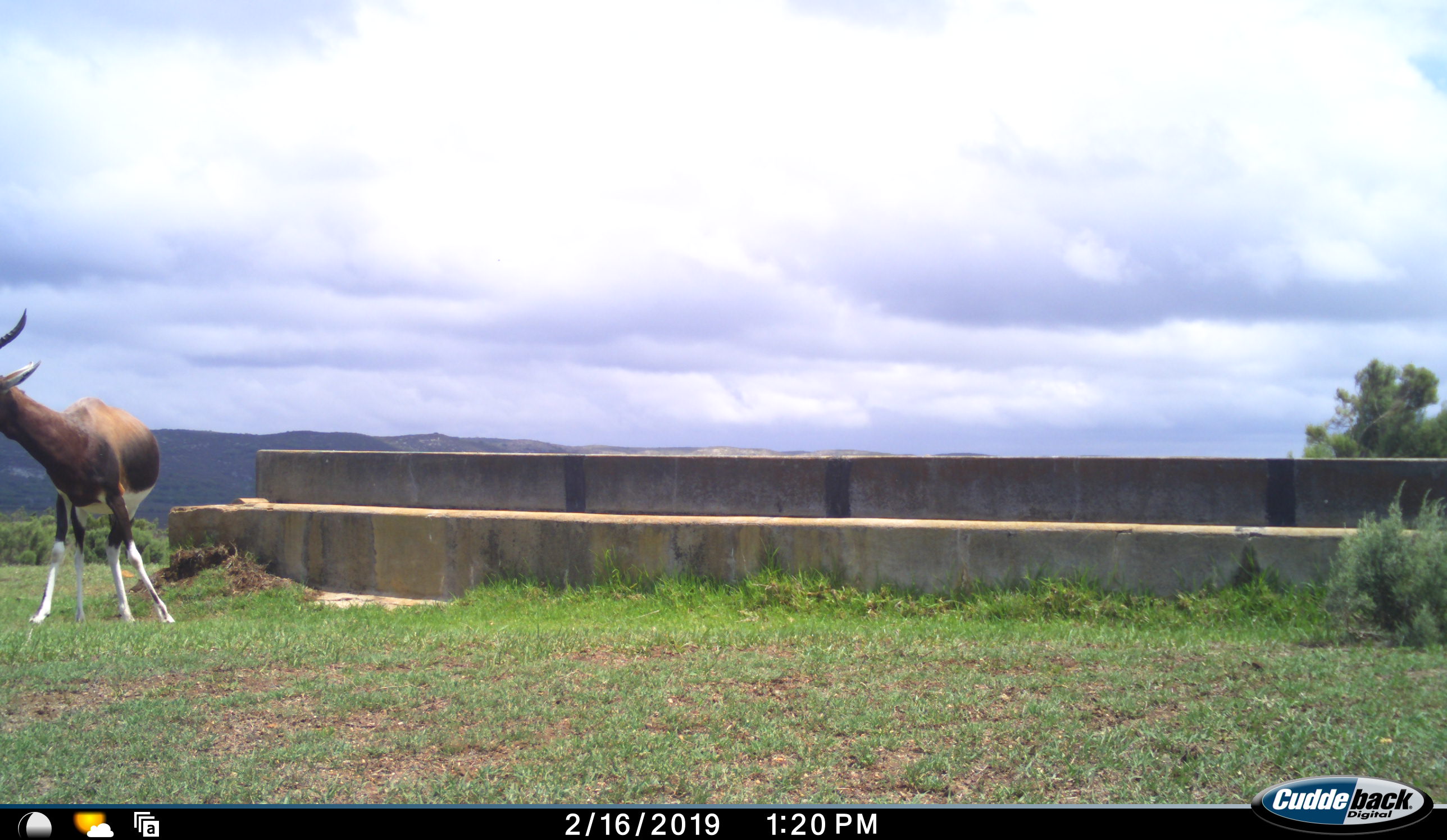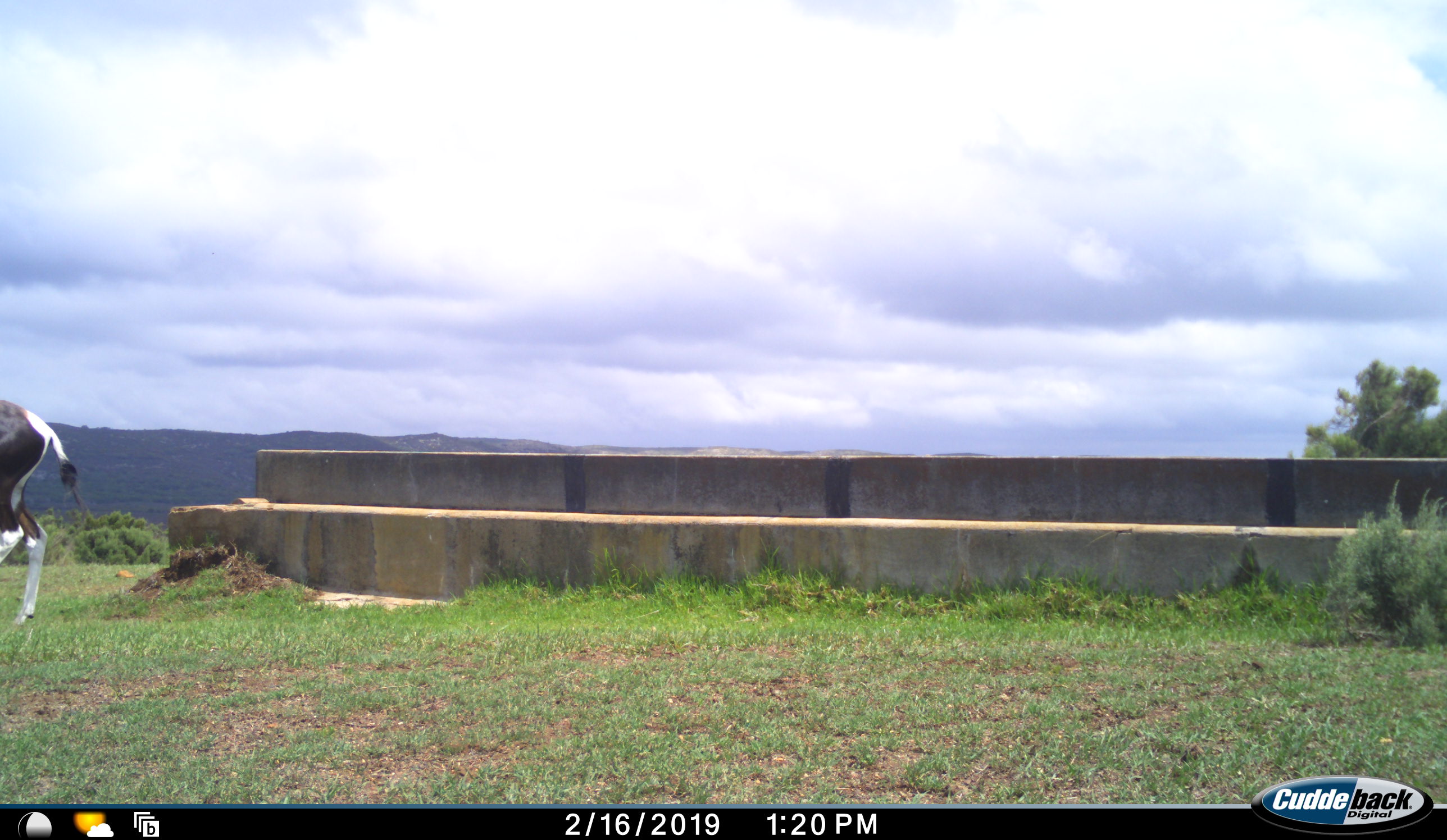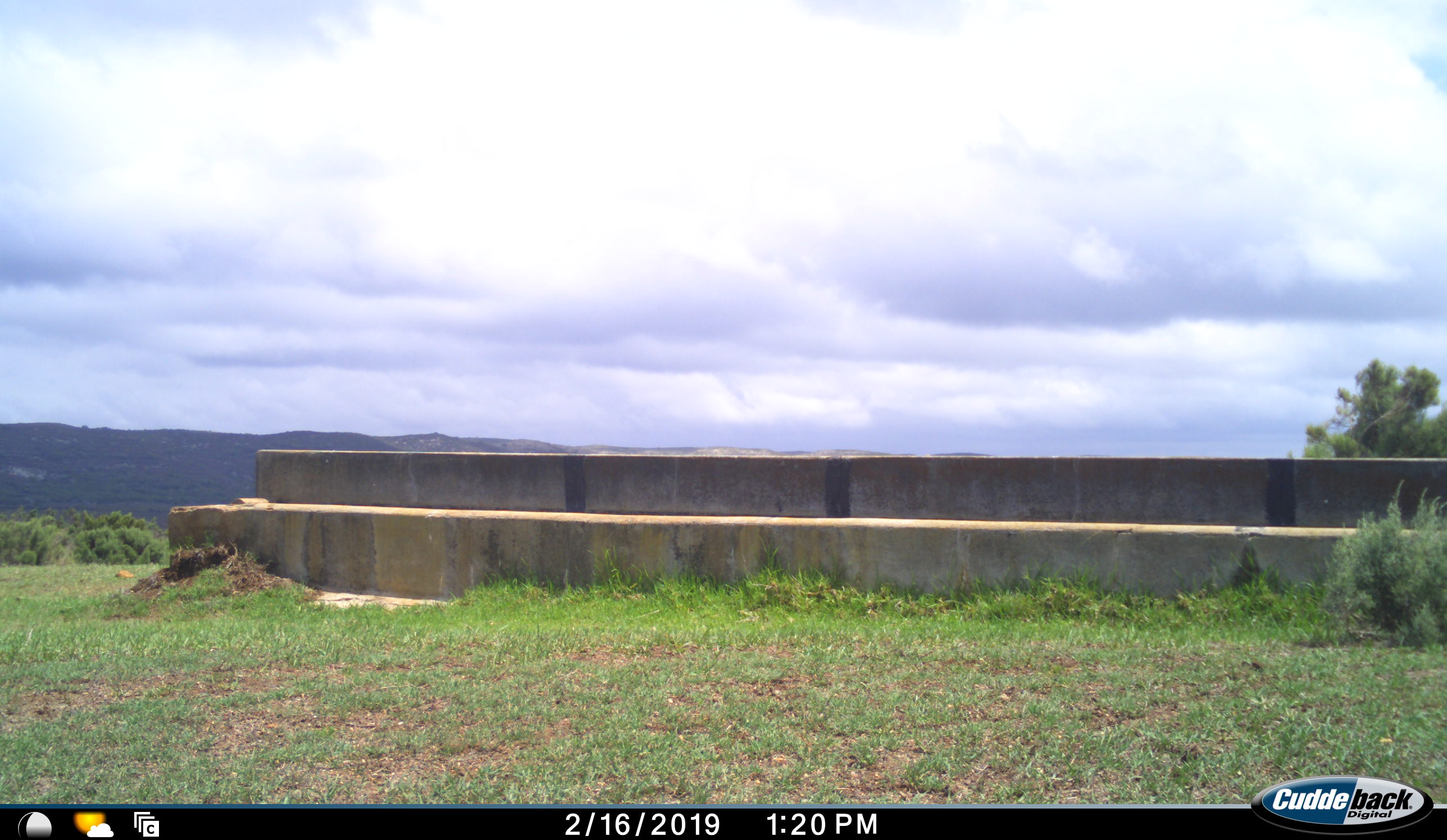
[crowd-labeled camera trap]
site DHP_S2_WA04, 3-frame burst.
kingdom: Animalia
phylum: Chordata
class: Mammalia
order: Artiodactyla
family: Bovidae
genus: Damaliscus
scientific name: Damaliscus pygargus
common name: bontebok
Bontebok (Damaliscus pygargus), count 1. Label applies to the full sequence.